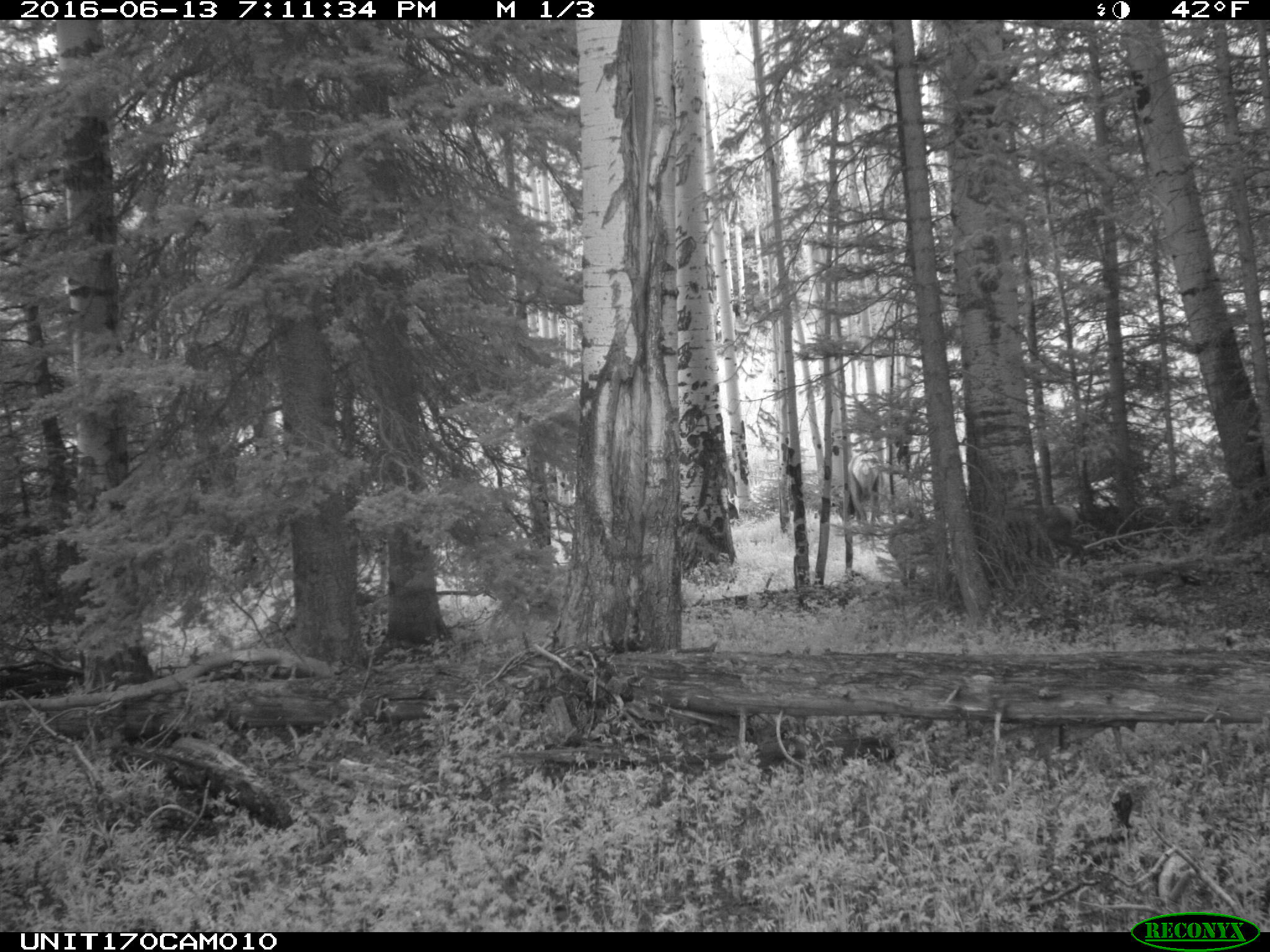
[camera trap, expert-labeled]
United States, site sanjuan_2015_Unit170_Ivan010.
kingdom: Animalia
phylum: Chordata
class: Mammalia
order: Artiodactyla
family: Cervidae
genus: Cervus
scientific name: Cervus elaphus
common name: red deer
Cervus elaphus (red deer).